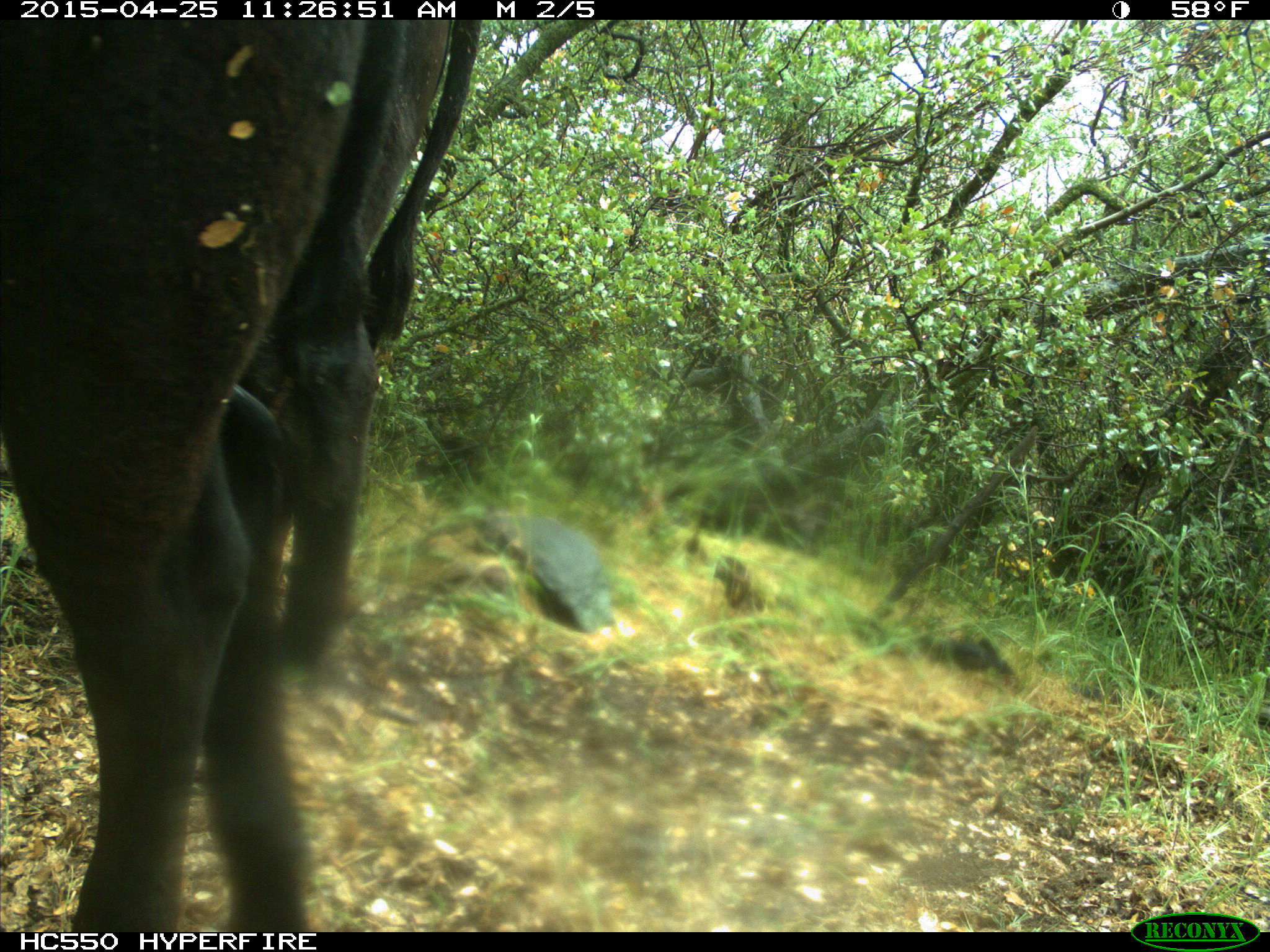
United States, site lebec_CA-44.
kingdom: Animalia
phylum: Chordata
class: Mammalia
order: Artiodactyla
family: Suidae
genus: Sus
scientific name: Sus scrofa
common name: wild boar